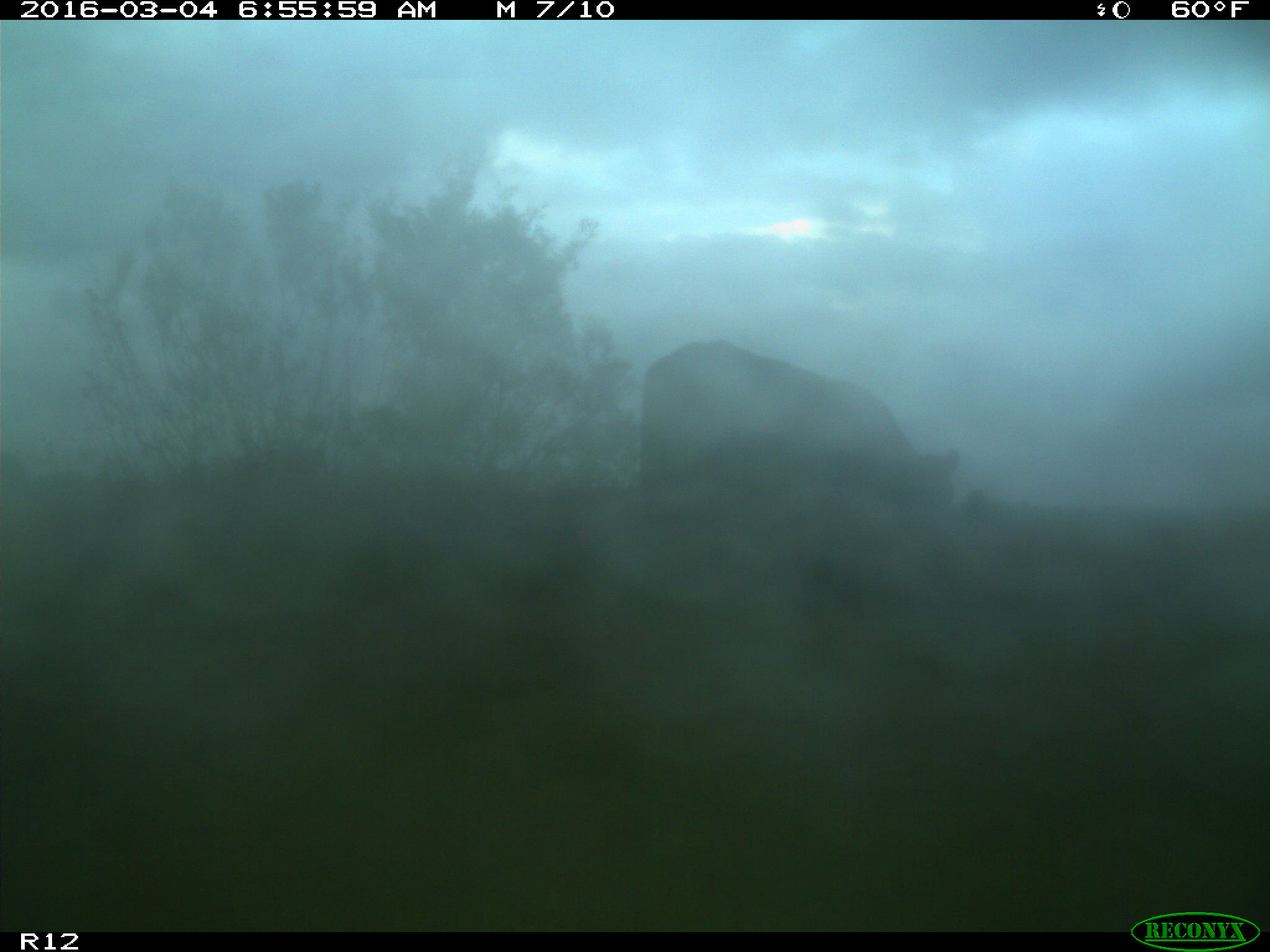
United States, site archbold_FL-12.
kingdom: Animalia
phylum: Chordata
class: Mammalia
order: Artiodactyla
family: Bovidae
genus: Bos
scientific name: Bos taurus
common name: domestic cow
Bos taurus (domestic cow).